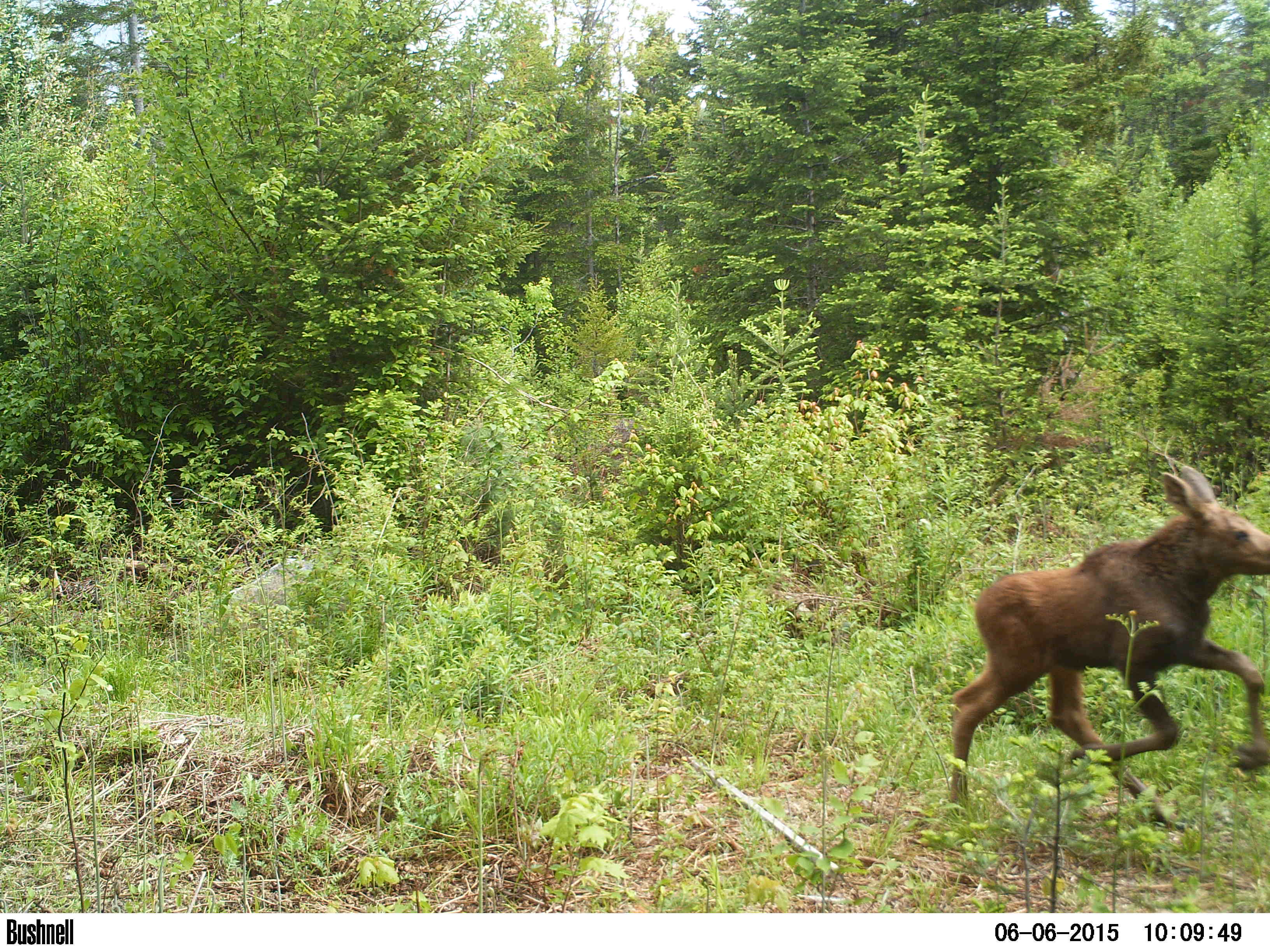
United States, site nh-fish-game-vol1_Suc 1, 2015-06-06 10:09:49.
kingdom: Animalia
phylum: Chordata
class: Mammalia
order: Artiodactyla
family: Cervidae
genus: Alces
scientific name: Alces alces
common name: moose